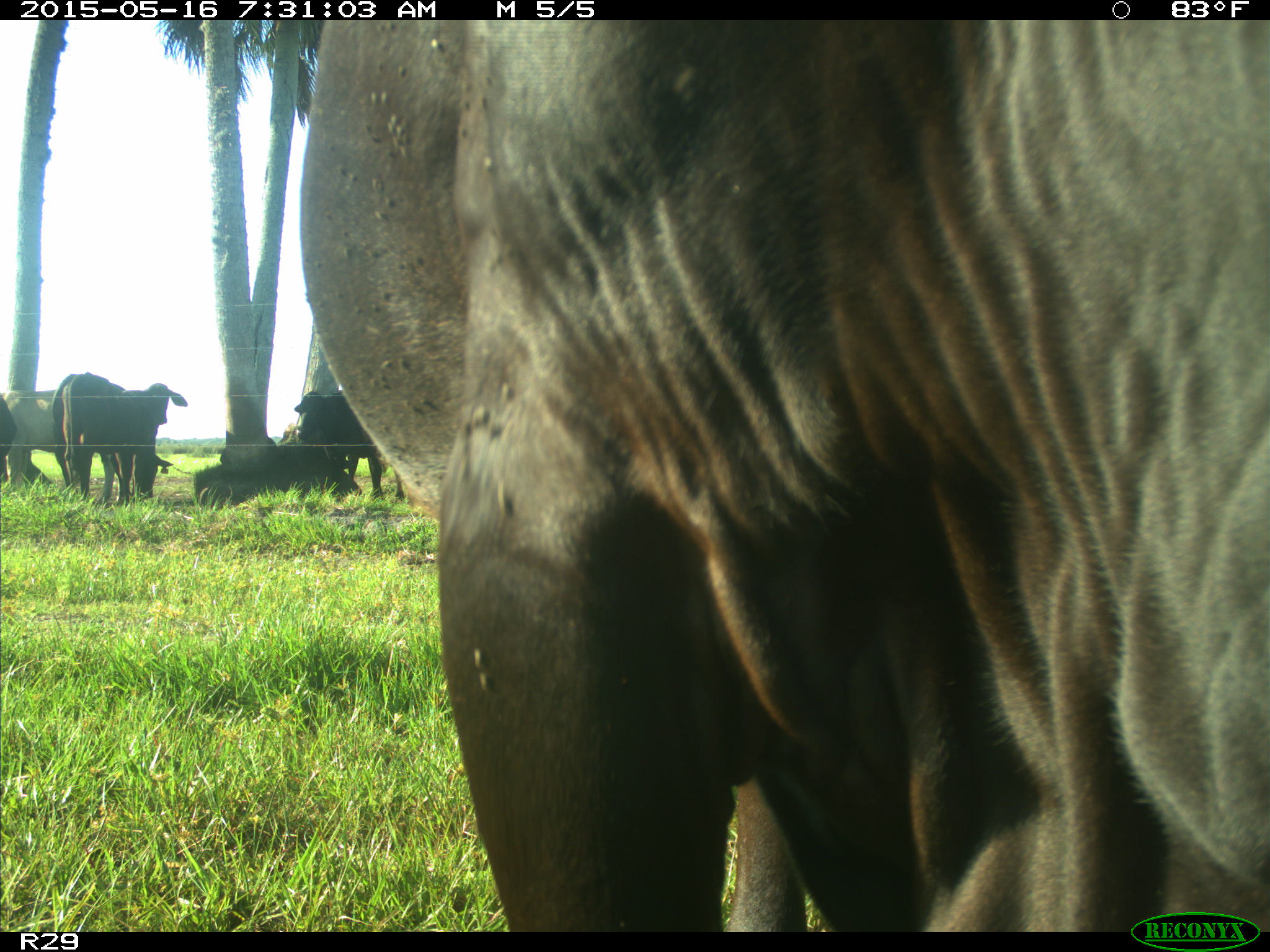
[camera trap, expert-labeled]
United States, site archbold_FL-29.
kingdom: Animalia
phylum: Chordata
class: Mammalia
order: Artiodactyla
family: Bovidae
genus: Bos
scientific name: Bos taurus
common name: domestic cow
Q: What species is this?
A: Bos taurus (domestic cow).